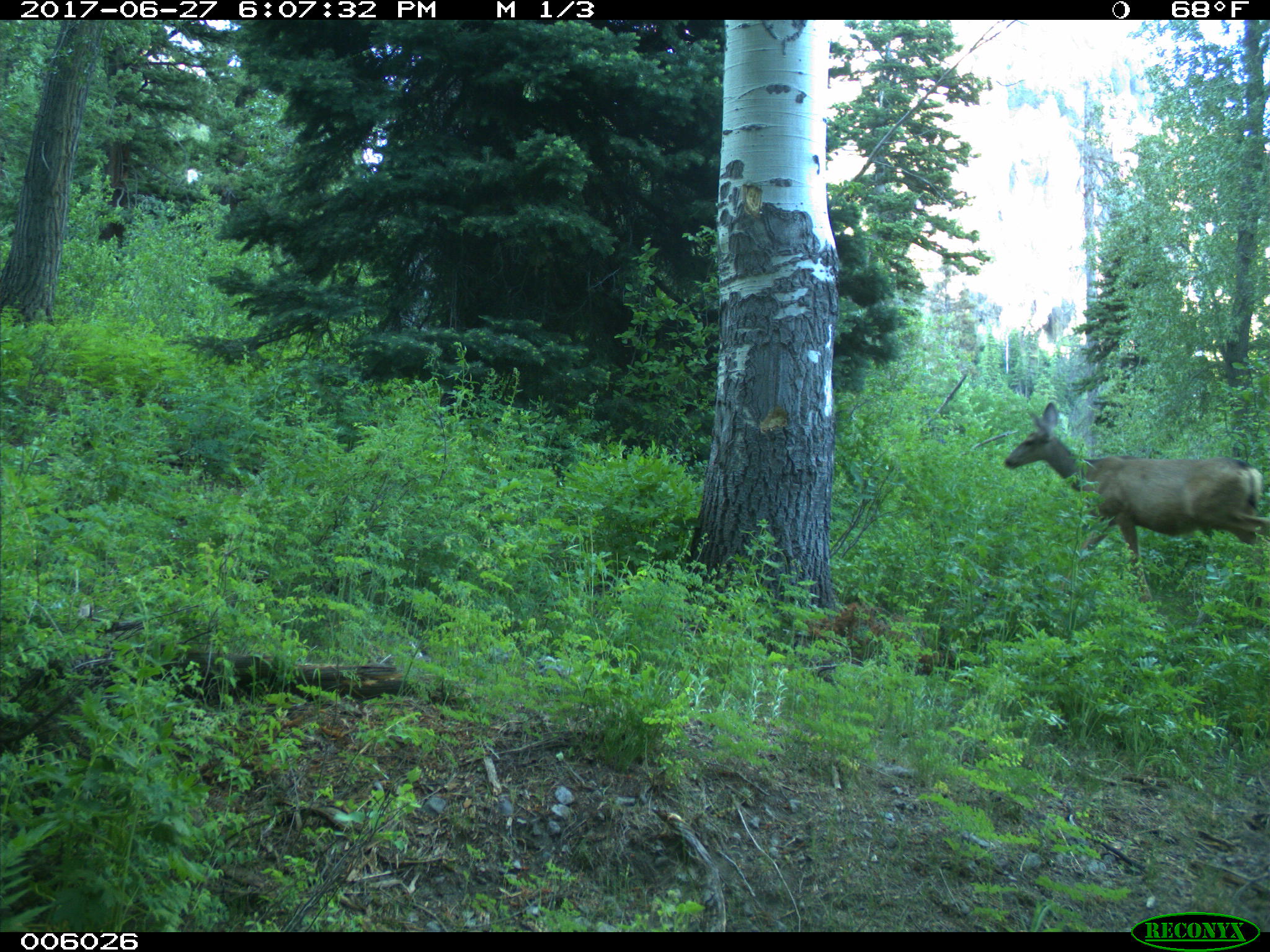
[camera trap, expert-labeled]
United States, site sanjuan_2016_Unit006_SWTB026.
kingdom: Animalia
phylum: Chordata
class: Mammalia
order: Artiodactyla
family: Cervidae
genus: Odocoileus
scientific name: Odocoileus hemionus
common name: mule deer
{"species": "Odocoileus hemionus (mule deer)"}